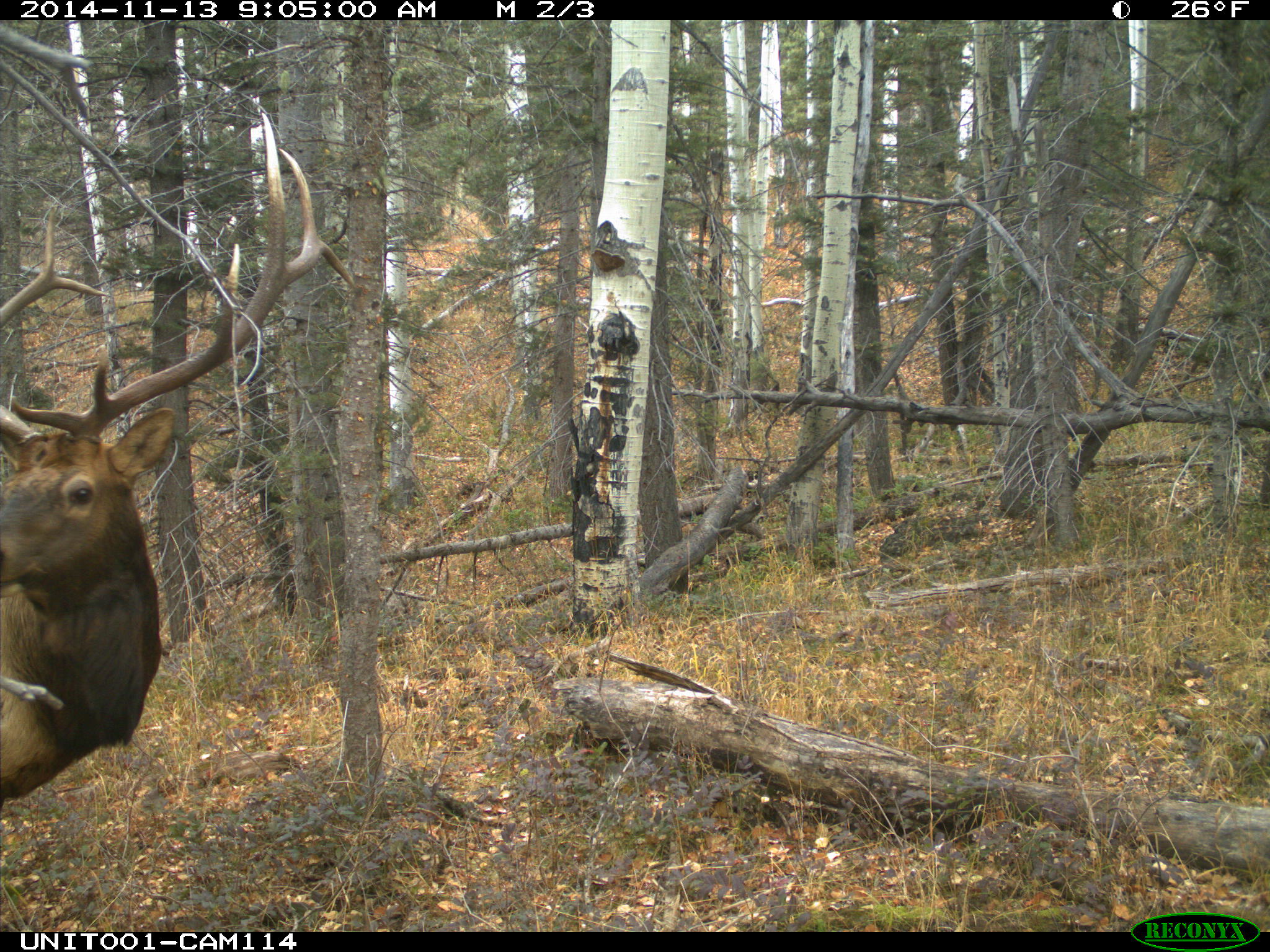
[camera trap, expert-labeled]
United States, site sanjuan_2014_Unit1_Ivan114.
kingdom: Animalia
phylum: Chordata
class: Mammalia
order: Artiodactyla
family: Cervidae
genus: Cervus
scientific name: Cervus elaphus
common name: red deer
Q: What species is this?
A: Cervus elaphus (red deer).